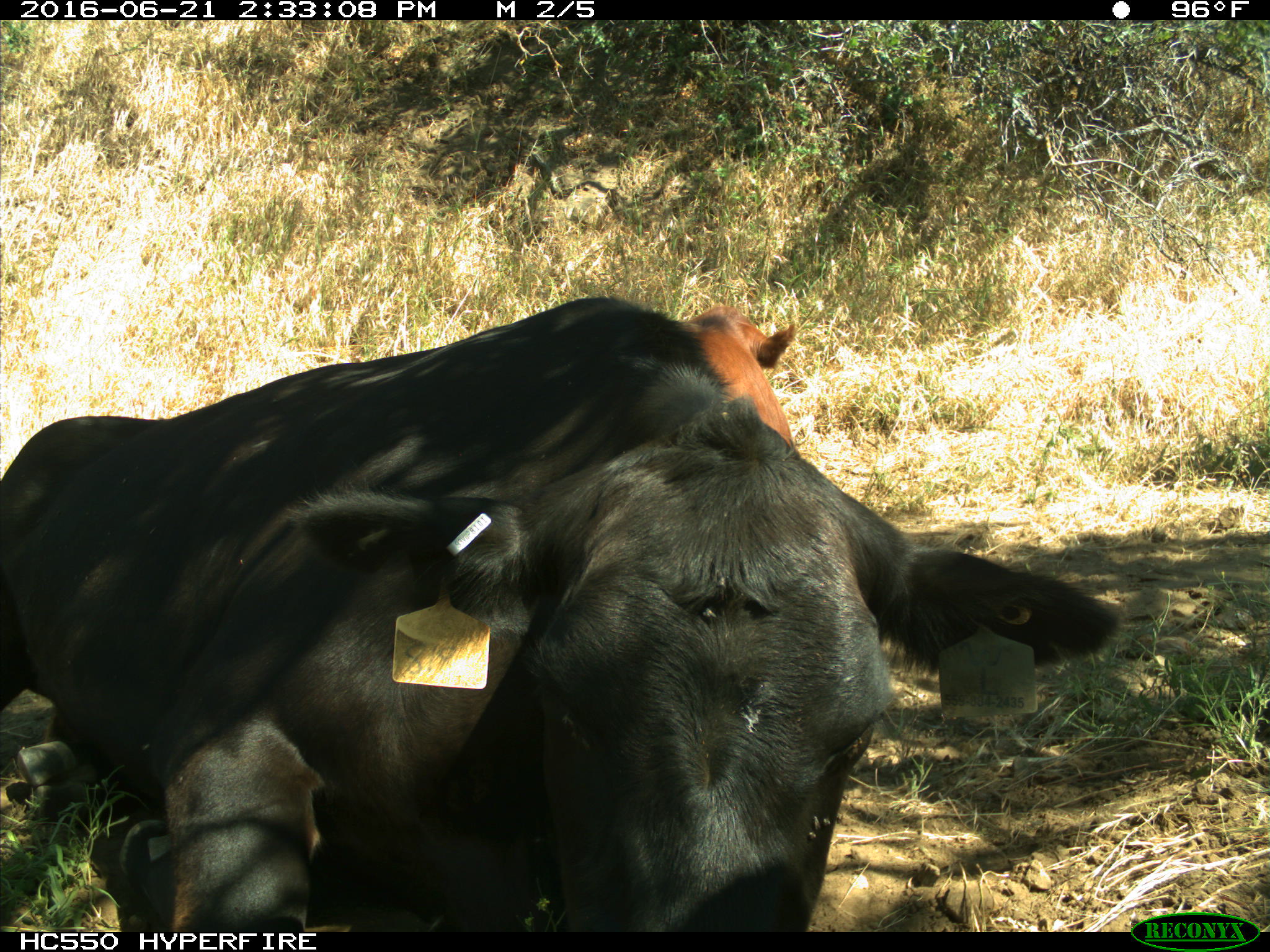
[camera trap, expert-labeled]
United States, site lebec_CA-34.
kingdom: Animalia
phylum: Chordata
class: Mammalia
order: Artiodactyla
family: Bovidae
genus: Bos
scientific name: Bos taurus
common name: domestic cow